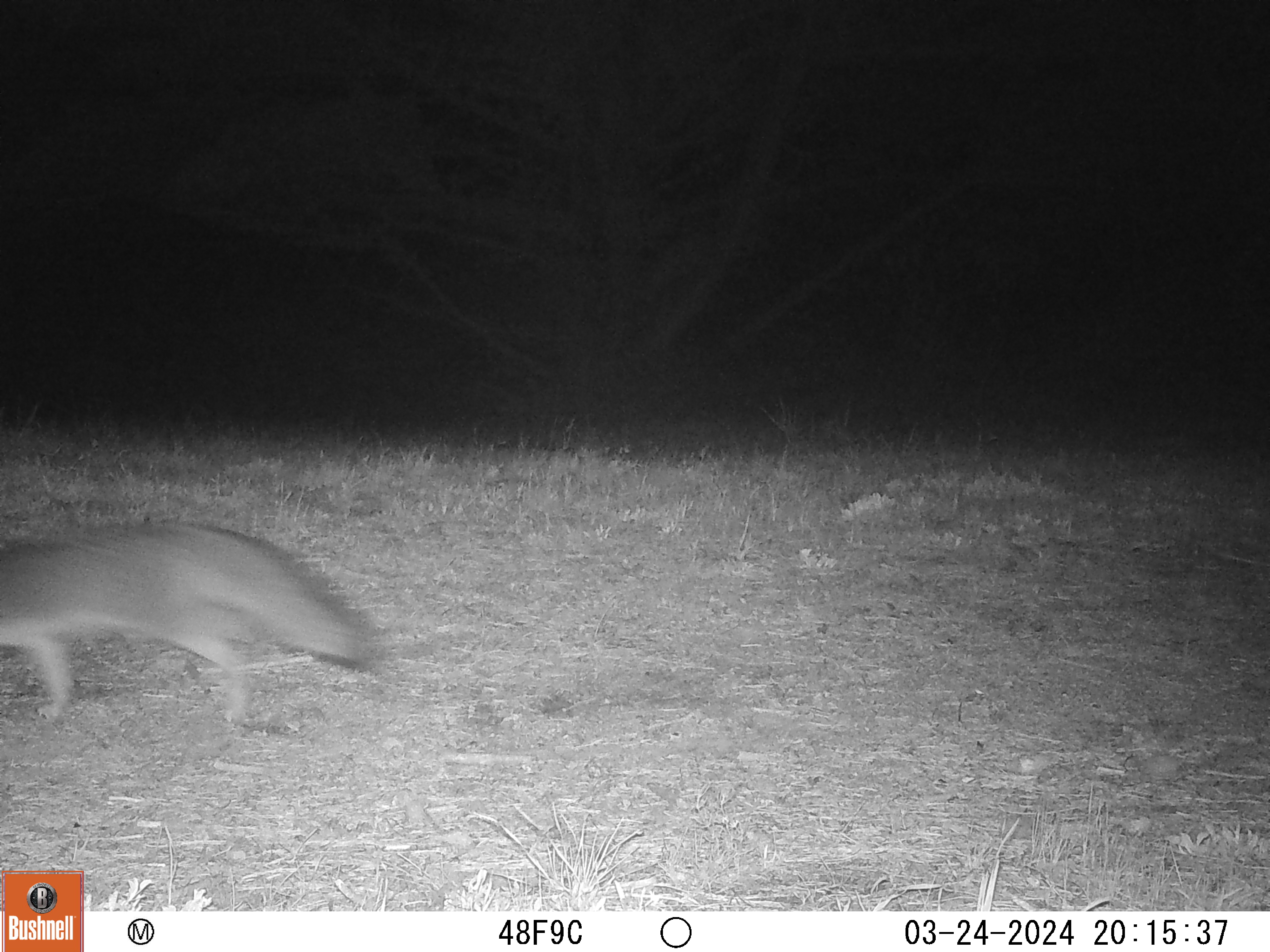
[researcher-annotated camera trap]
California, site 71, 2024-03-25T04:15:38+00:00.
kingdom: Animalia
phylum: Chordata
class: Mammalia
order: Carnivora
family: Canidae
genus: Urocyon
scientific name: Urocyon cinereoargenteus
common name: gray fox